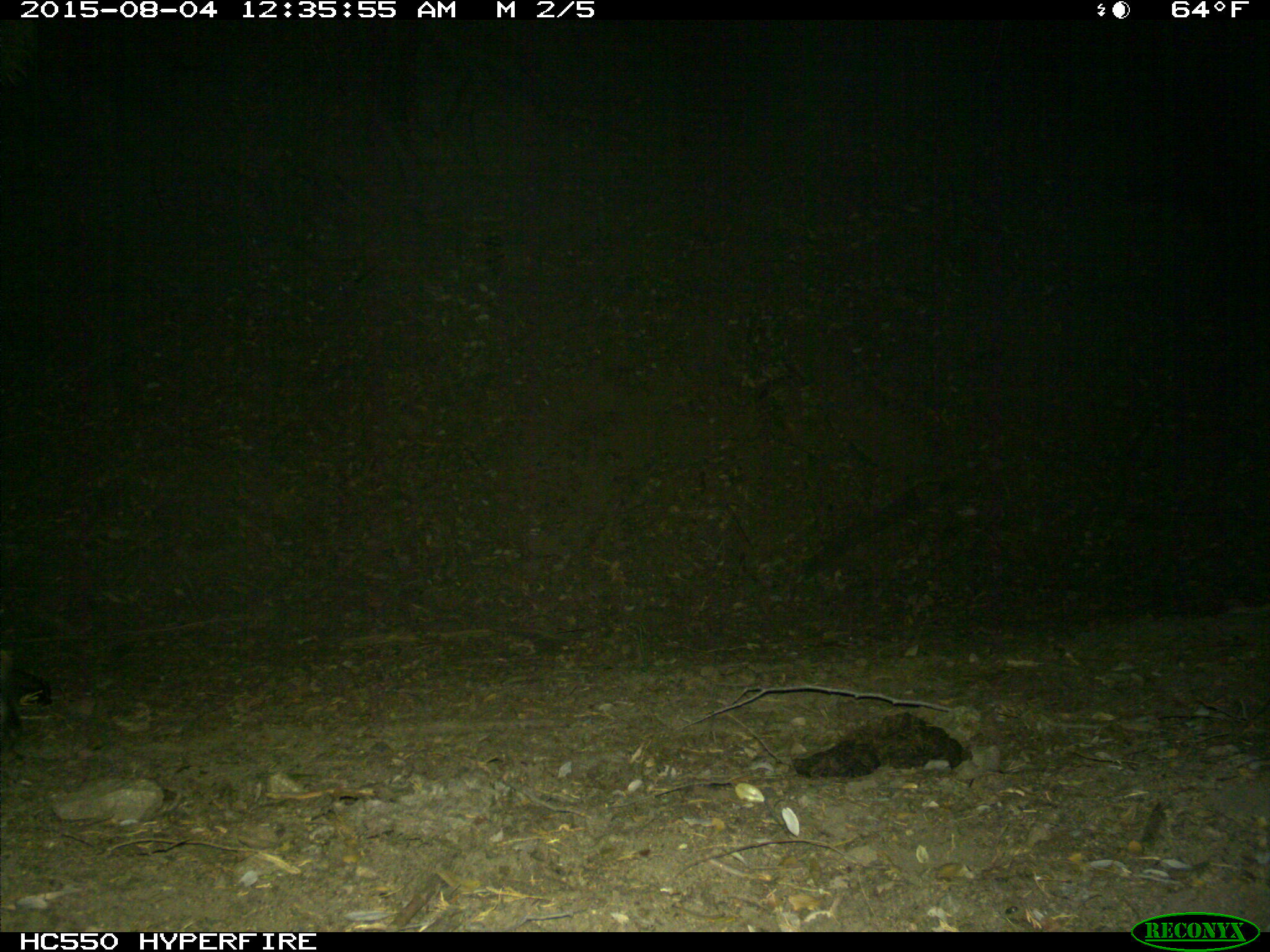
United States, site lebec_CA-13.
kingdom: Animalia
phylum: Chordata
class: Mammalia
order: Carnivora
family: Felidae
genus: Lynx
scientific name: Lynx rufus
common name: bobcat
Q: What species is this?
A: Lynx rufus (bobcat).